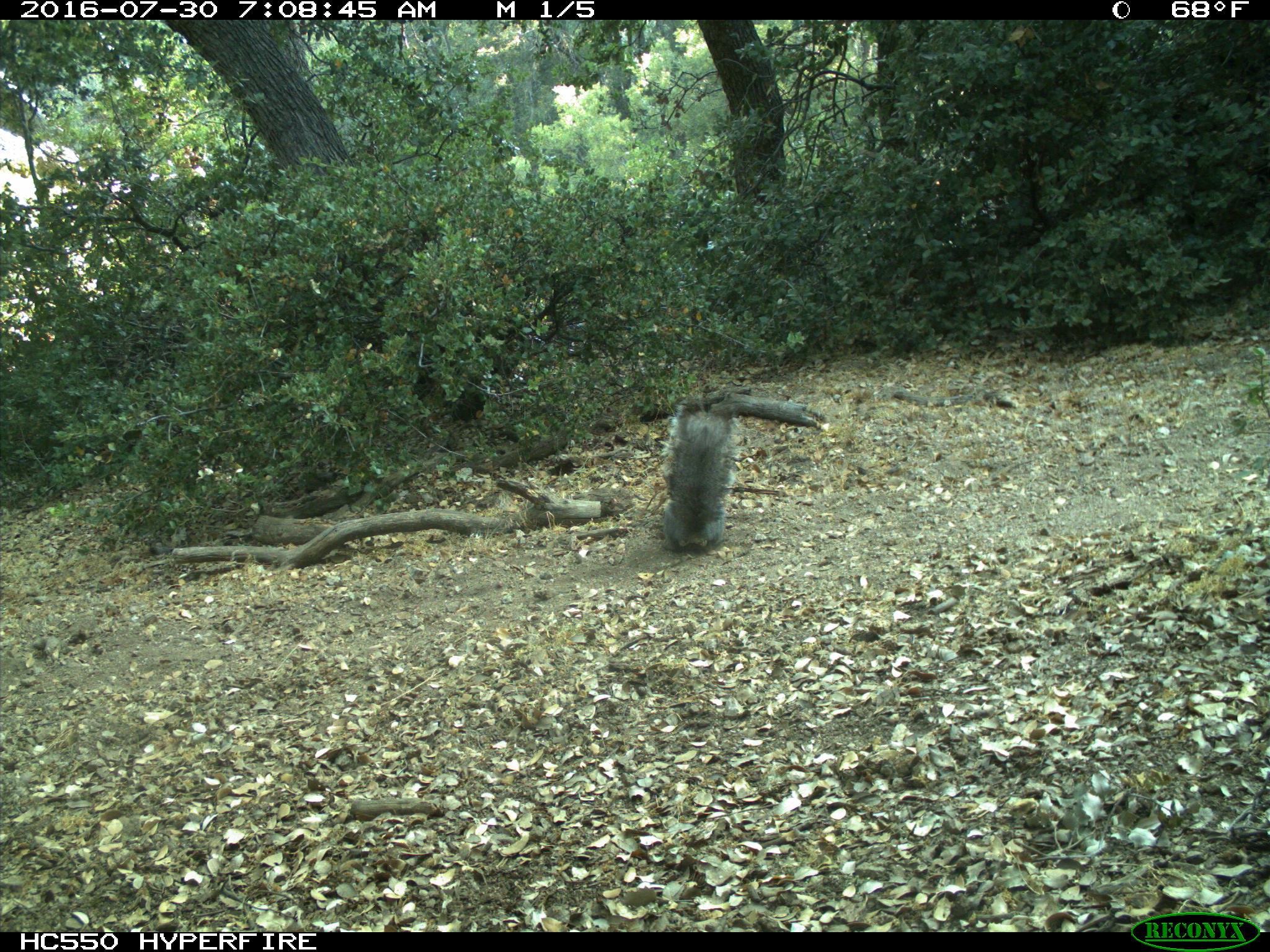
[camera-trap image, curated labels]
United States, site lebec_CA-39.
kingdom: Animalia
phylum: Chordata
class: Mammalia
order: Rodentia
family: Sciuridae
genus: Sciurus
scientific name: Sciurus carolinensis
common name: eastern gray squirrel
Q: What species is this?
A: Sciurus carolinensis (eastern gray squirrel).